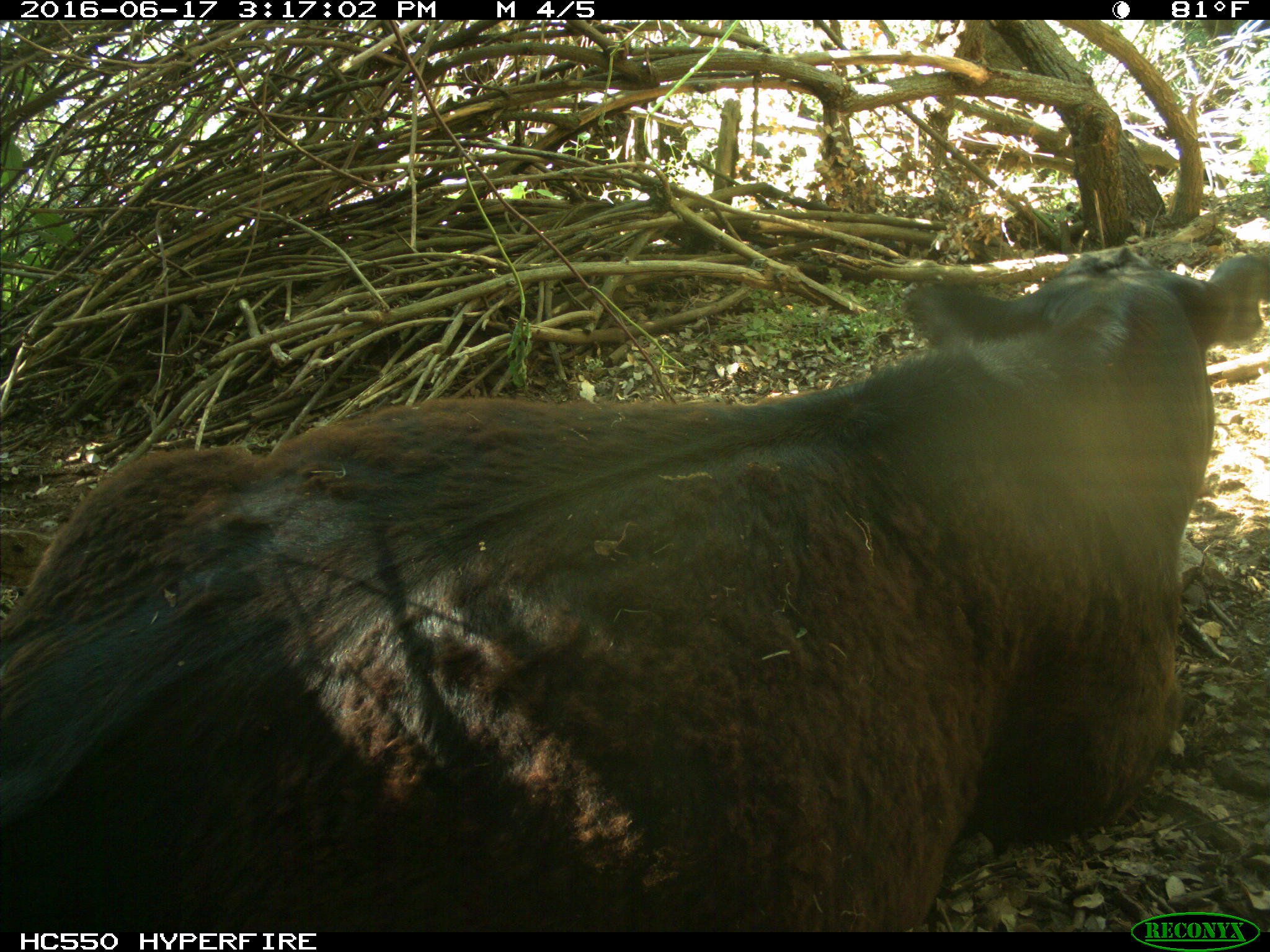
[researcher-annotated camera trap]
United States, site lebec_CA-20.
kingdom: Animalia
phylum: Chordata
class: Mammalia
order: Artiodactyla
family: Bovidae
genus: Bos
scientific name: Bos taurus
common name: domestic cow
Bos taurus (domestic cow).